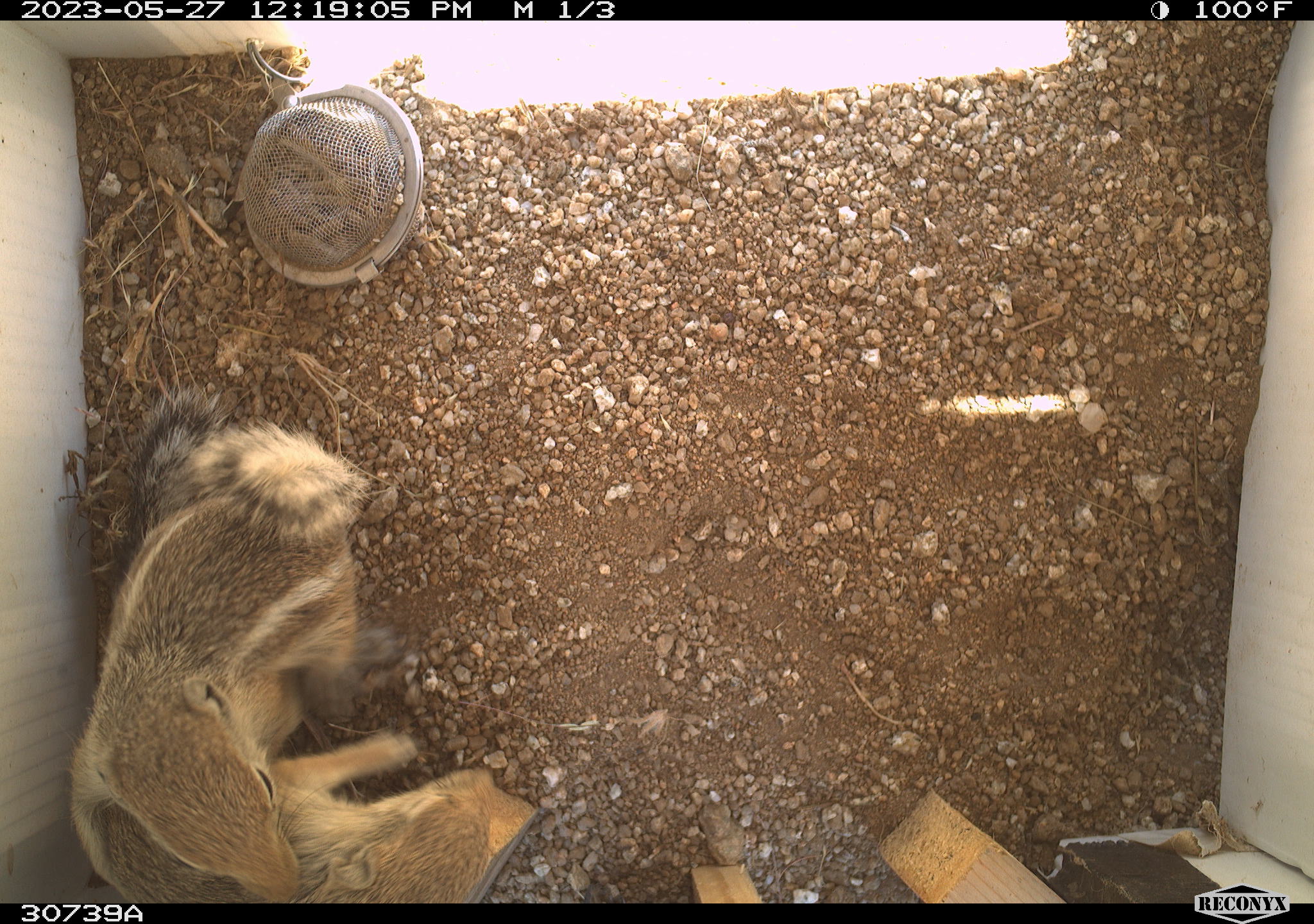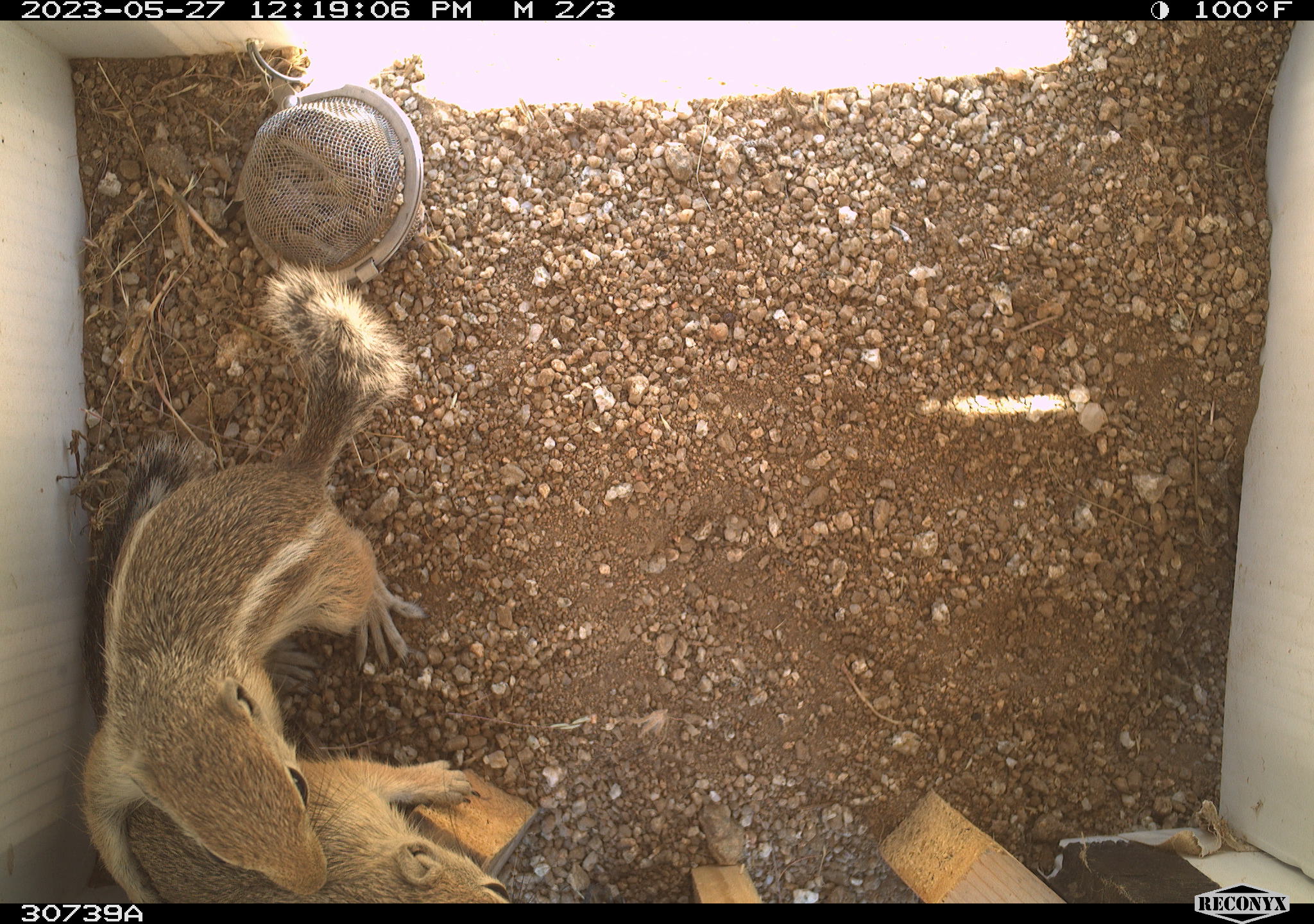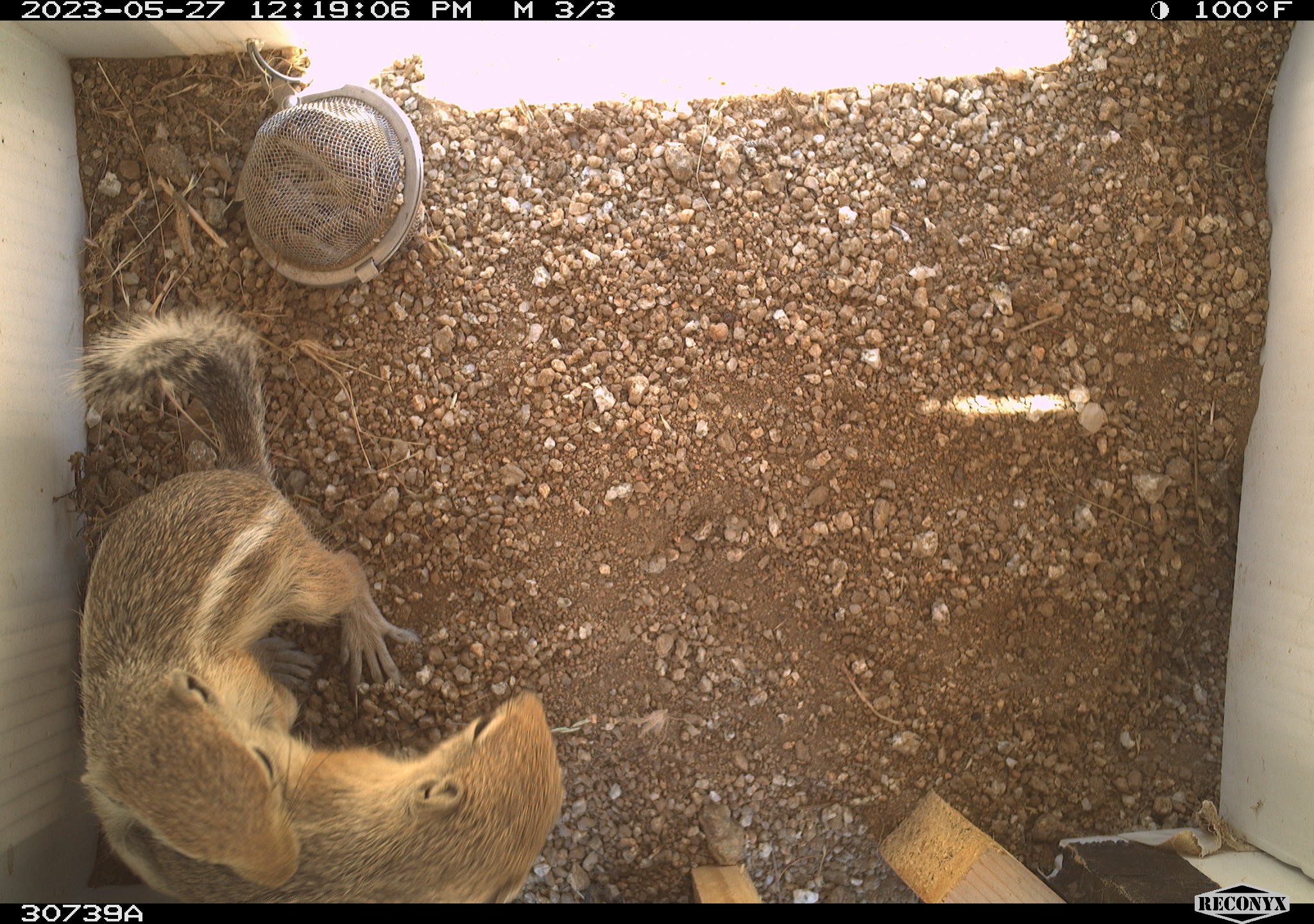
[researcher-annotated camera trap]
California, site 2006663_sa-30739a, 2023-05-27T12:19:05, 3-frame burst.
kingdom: Animalia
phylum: Chordata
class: Mammalia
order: Rodentia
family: Sciuridae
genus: Ammospermophilus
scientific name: Ammospermophilus leucurus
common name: white-tailed antelope squirrel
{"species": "white-tailed antelope squirrel (Ammospermophilus leucurus)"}